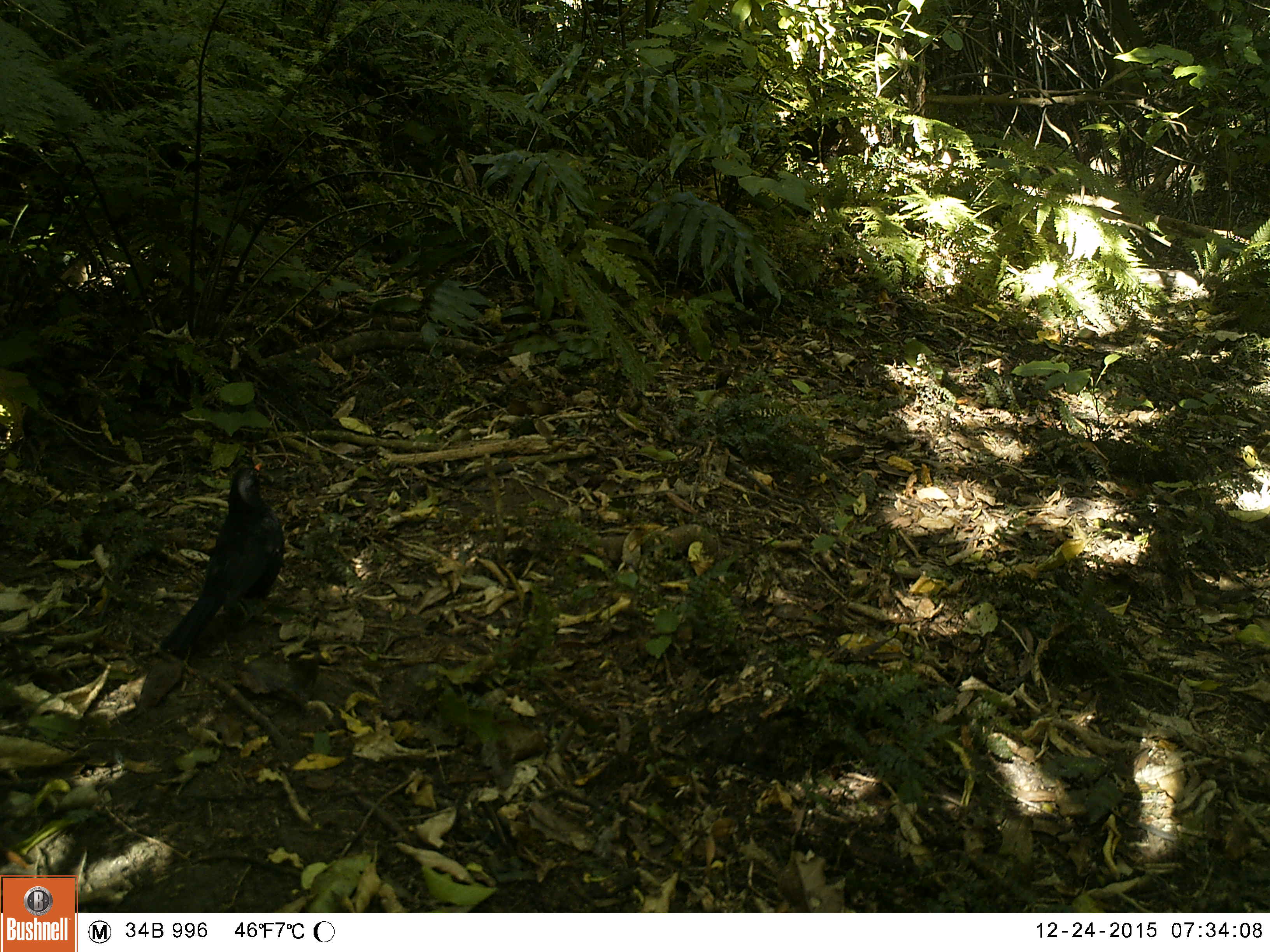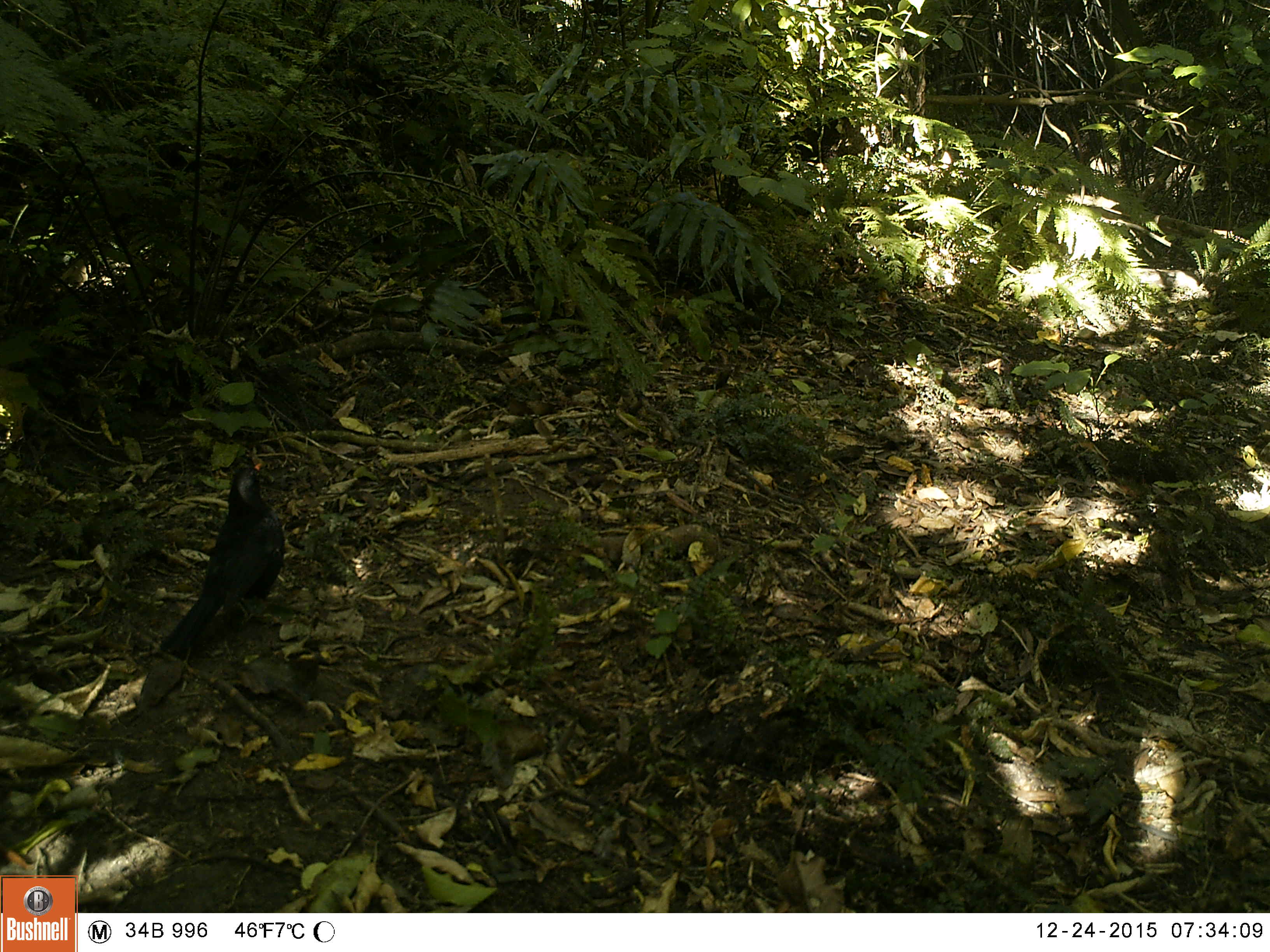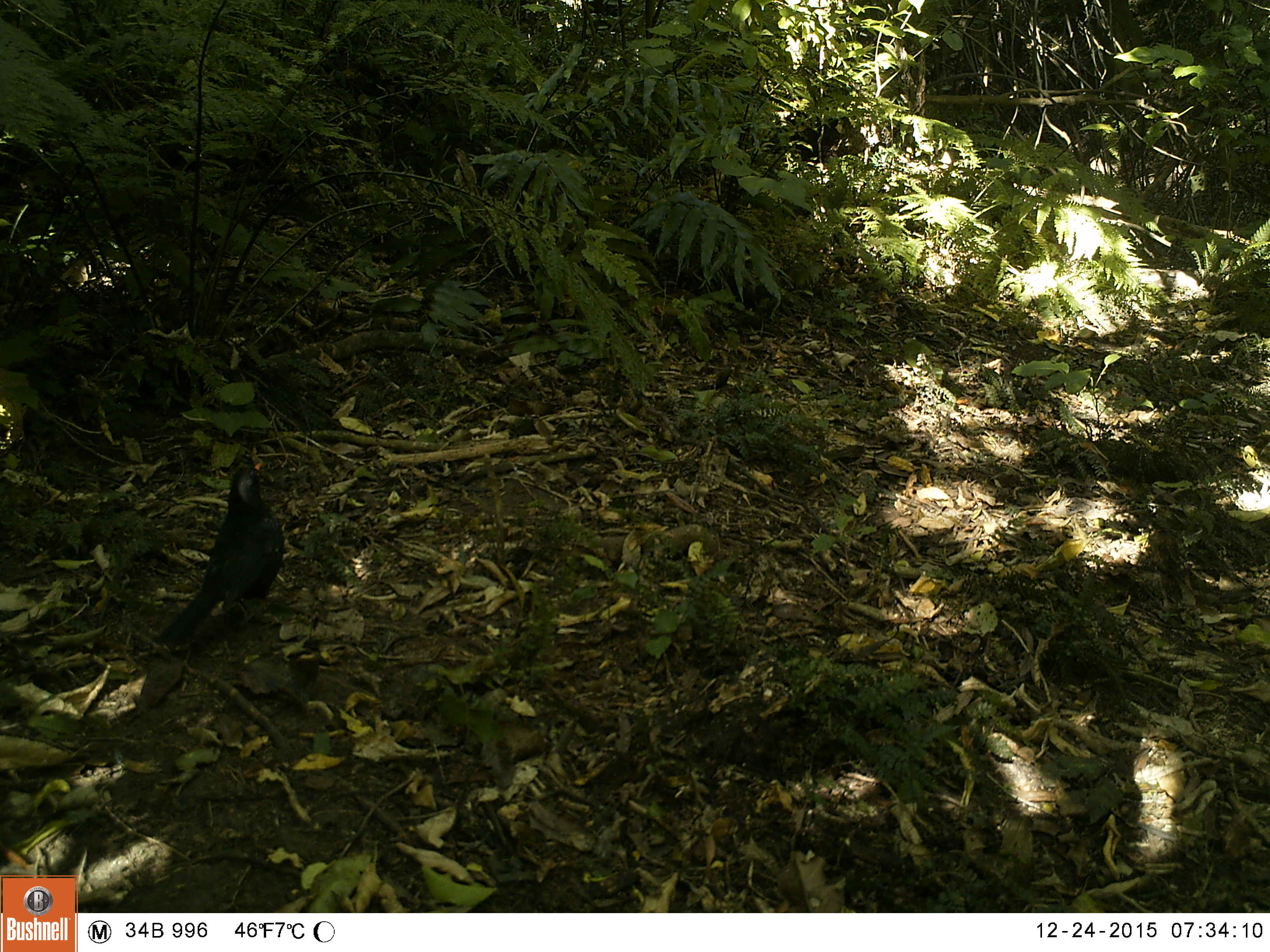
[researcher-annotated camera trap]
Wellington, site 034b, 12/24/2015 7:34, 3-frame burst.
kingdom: Animalia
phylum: Chordata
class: Aves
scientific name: Aves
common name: bird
Bird (Aves).